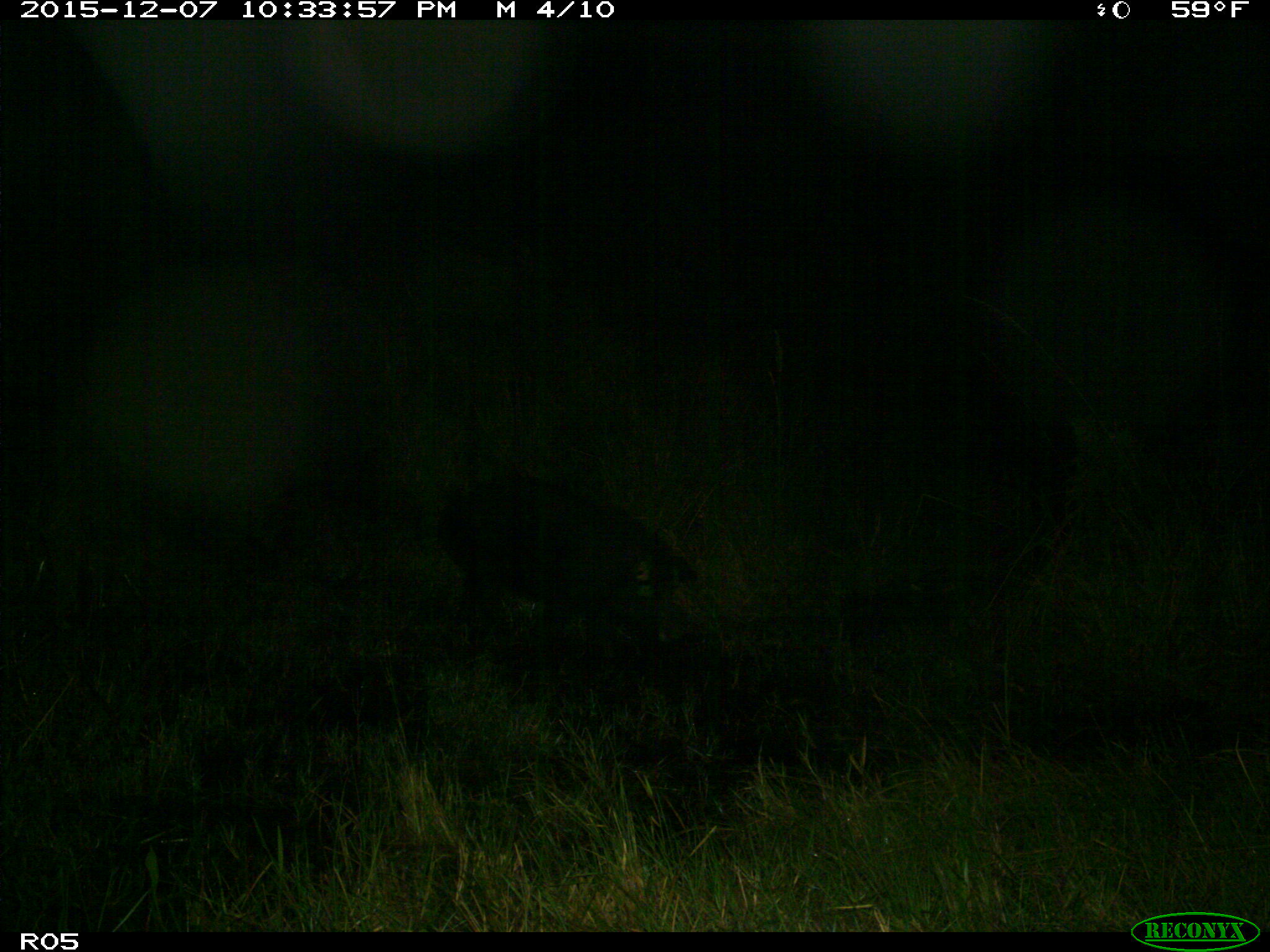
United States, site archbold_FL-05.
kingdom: Animalia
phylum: Chordata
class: Mammalia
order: Artiodactyla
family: Suidae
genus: Sus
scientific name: Sus scrofa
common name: wild boar